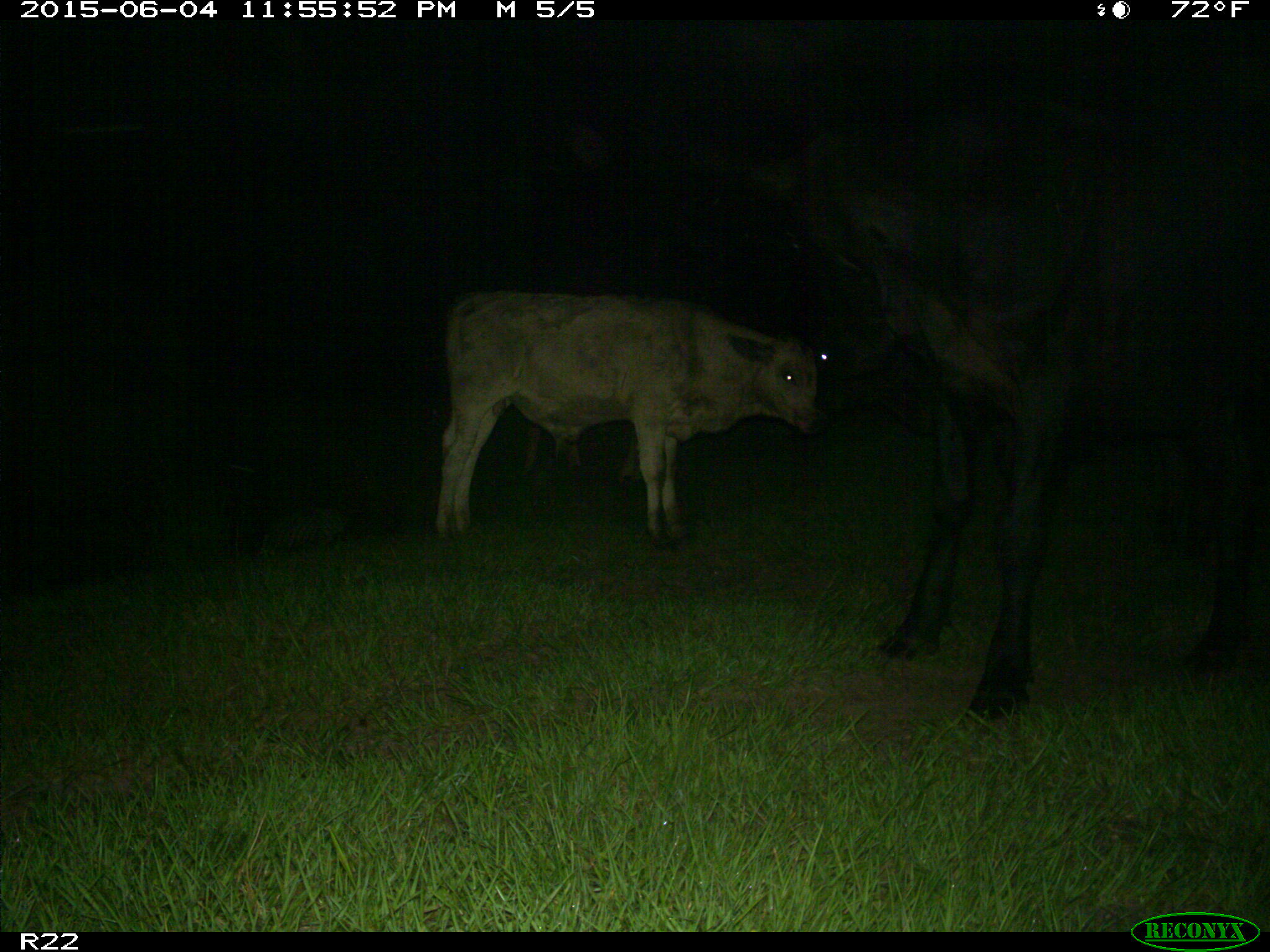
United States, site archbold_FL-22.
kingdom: Animalia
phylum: Chordata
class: Mammalia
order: Artiodactyla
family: Bovidae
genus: Bos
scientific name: Bos taurus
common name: domestic cow